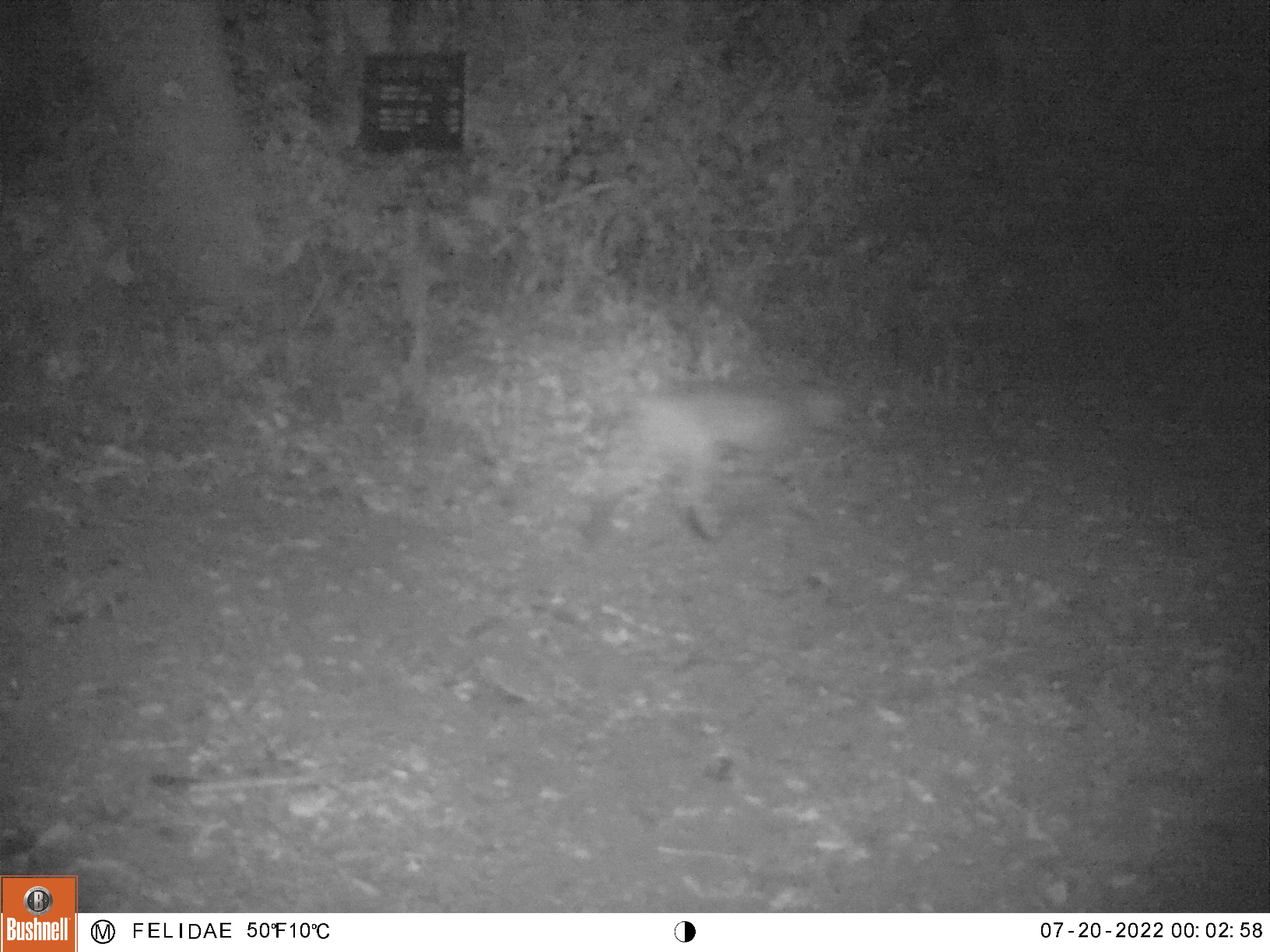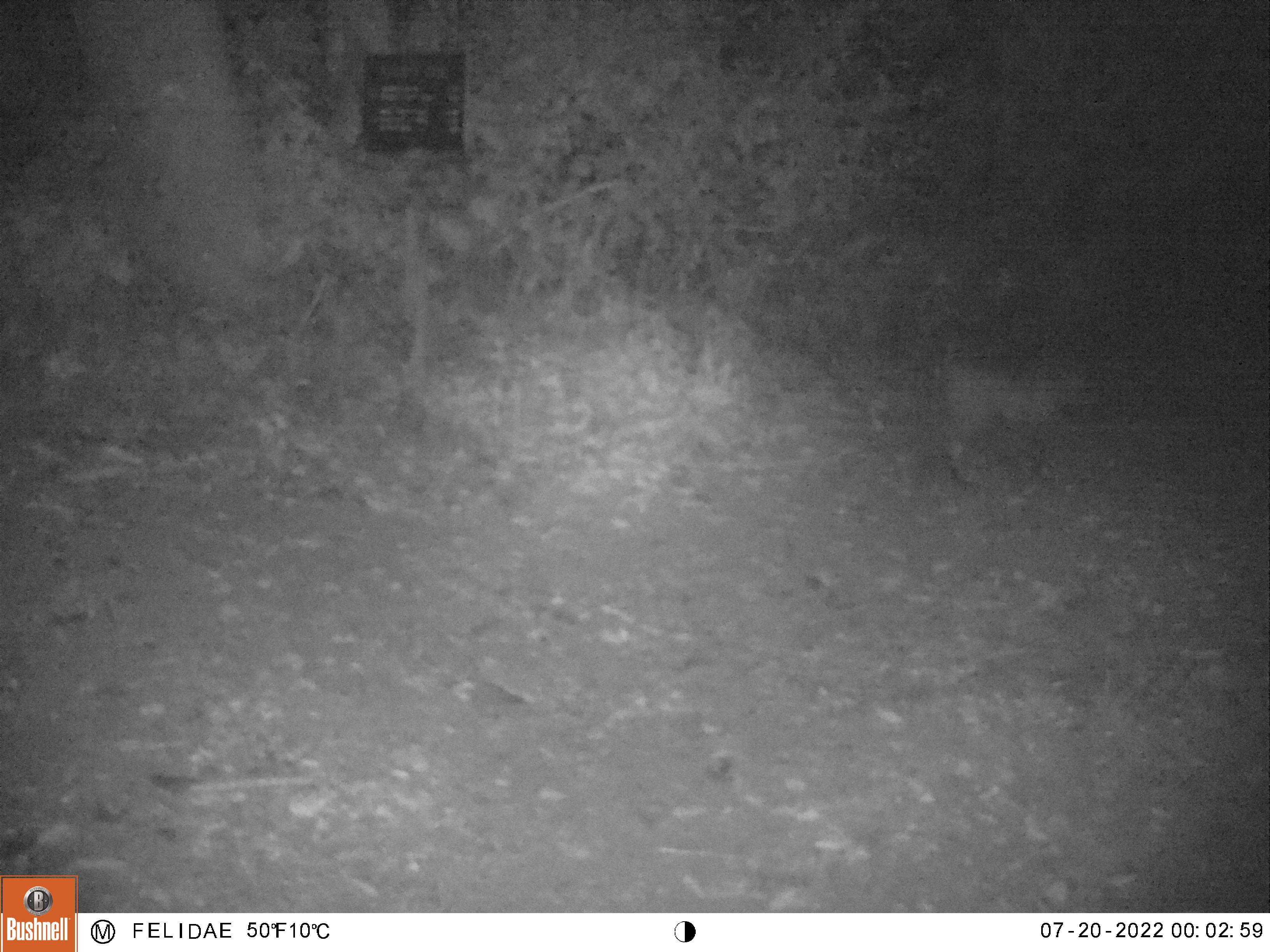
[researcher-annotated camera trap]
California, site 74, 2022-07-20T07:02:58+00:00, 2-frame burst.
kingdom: Animalia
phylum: Chordata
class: Mammalia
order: Carnivora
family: Felidae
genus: Lynx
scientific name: Lynx rufus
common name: bobcat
Bobcat (Lynx rufus).